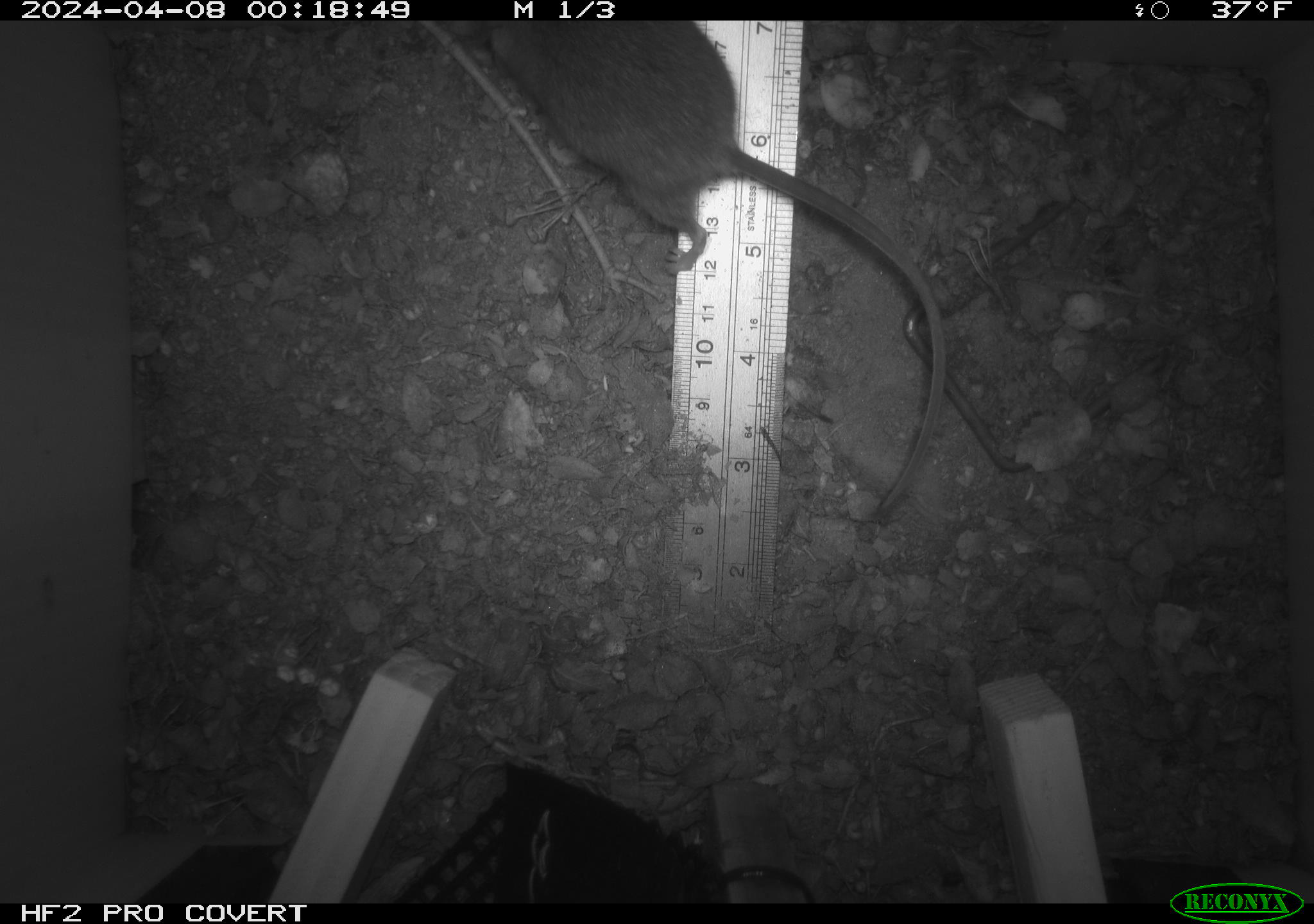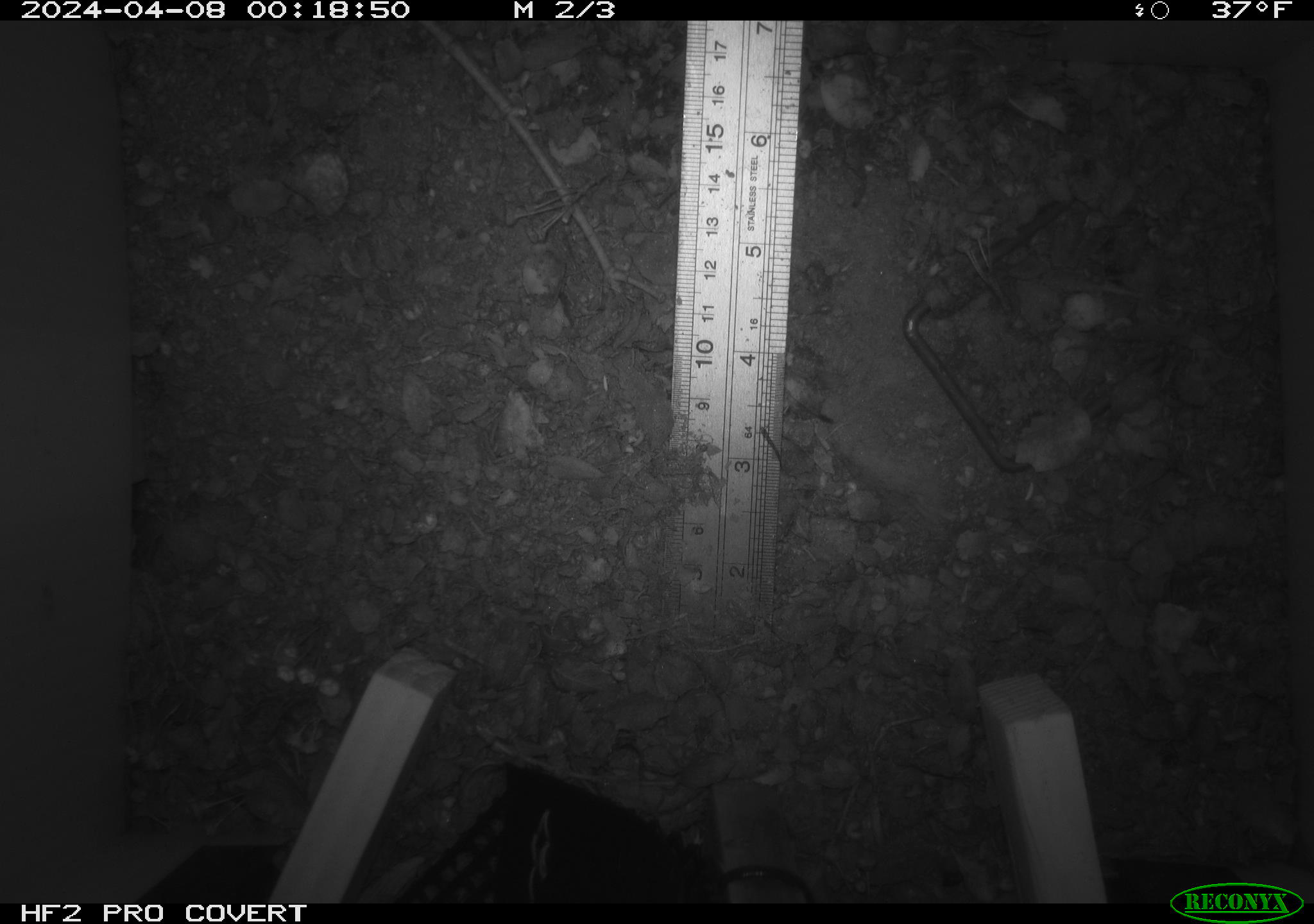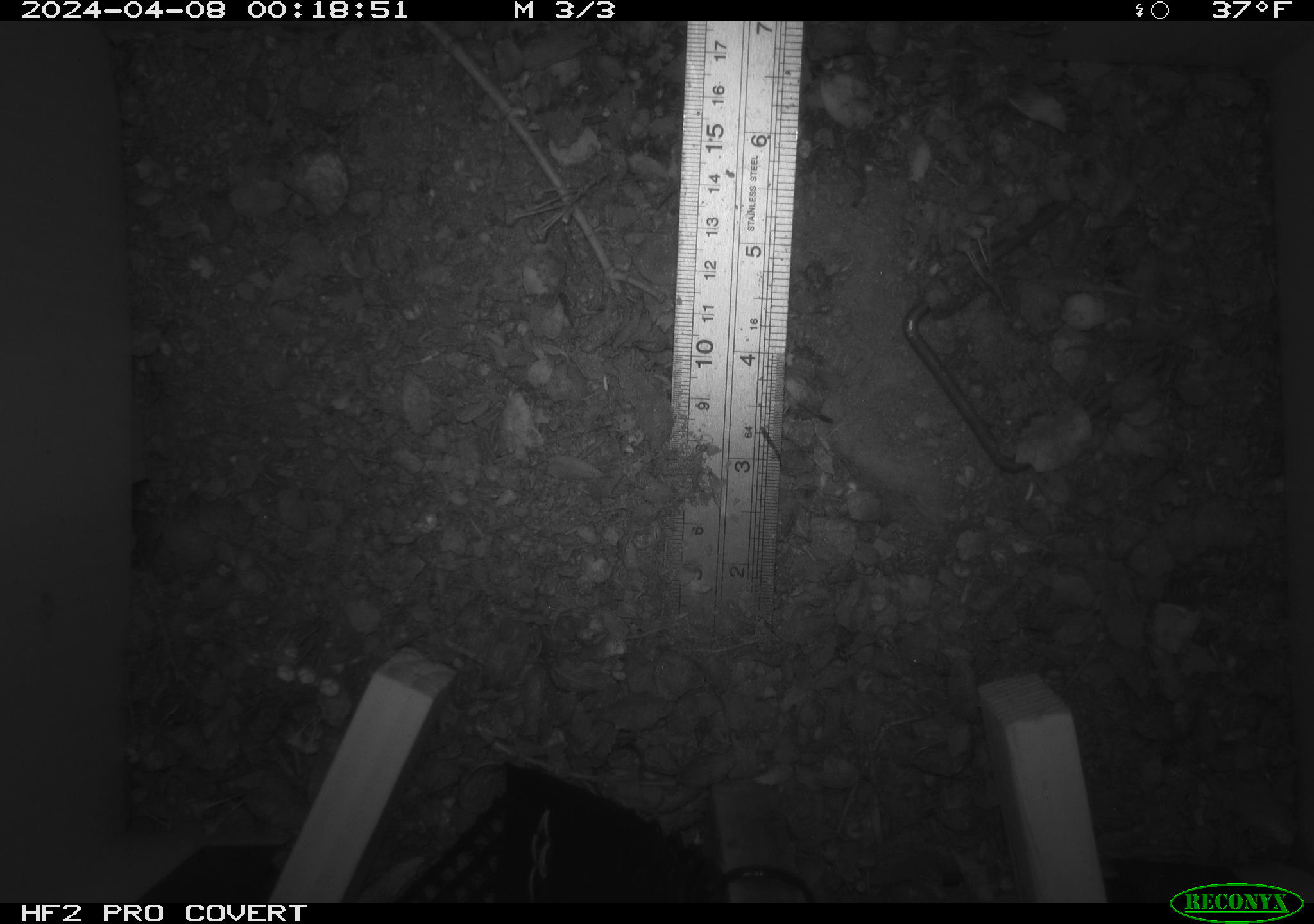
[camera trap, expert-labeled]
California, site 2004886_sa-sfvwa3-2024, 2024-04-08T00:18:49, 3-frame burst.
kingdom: Animalia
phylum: Chordata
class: Mammalia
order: Rodentia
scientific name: Rodentia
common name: mouse species